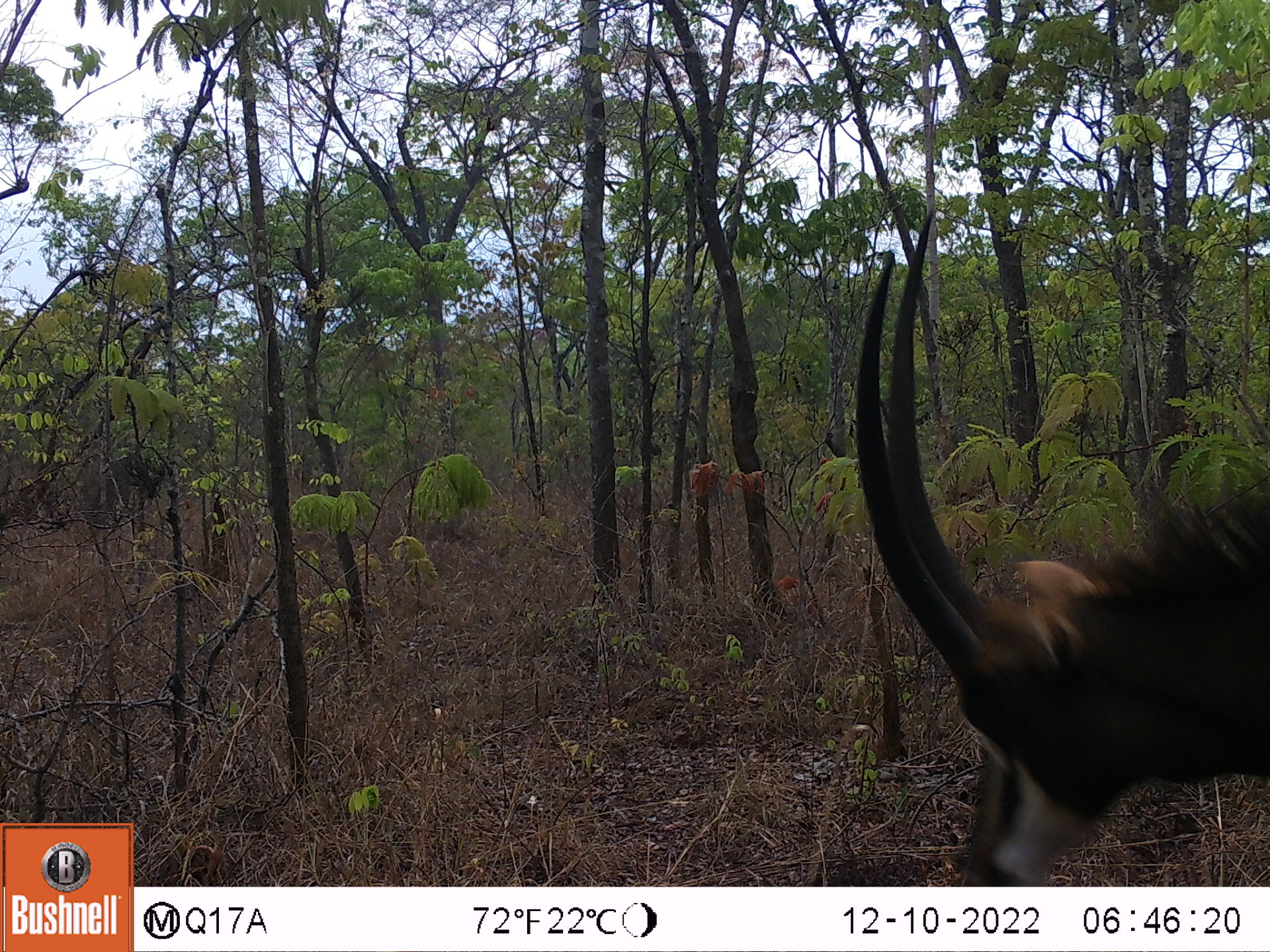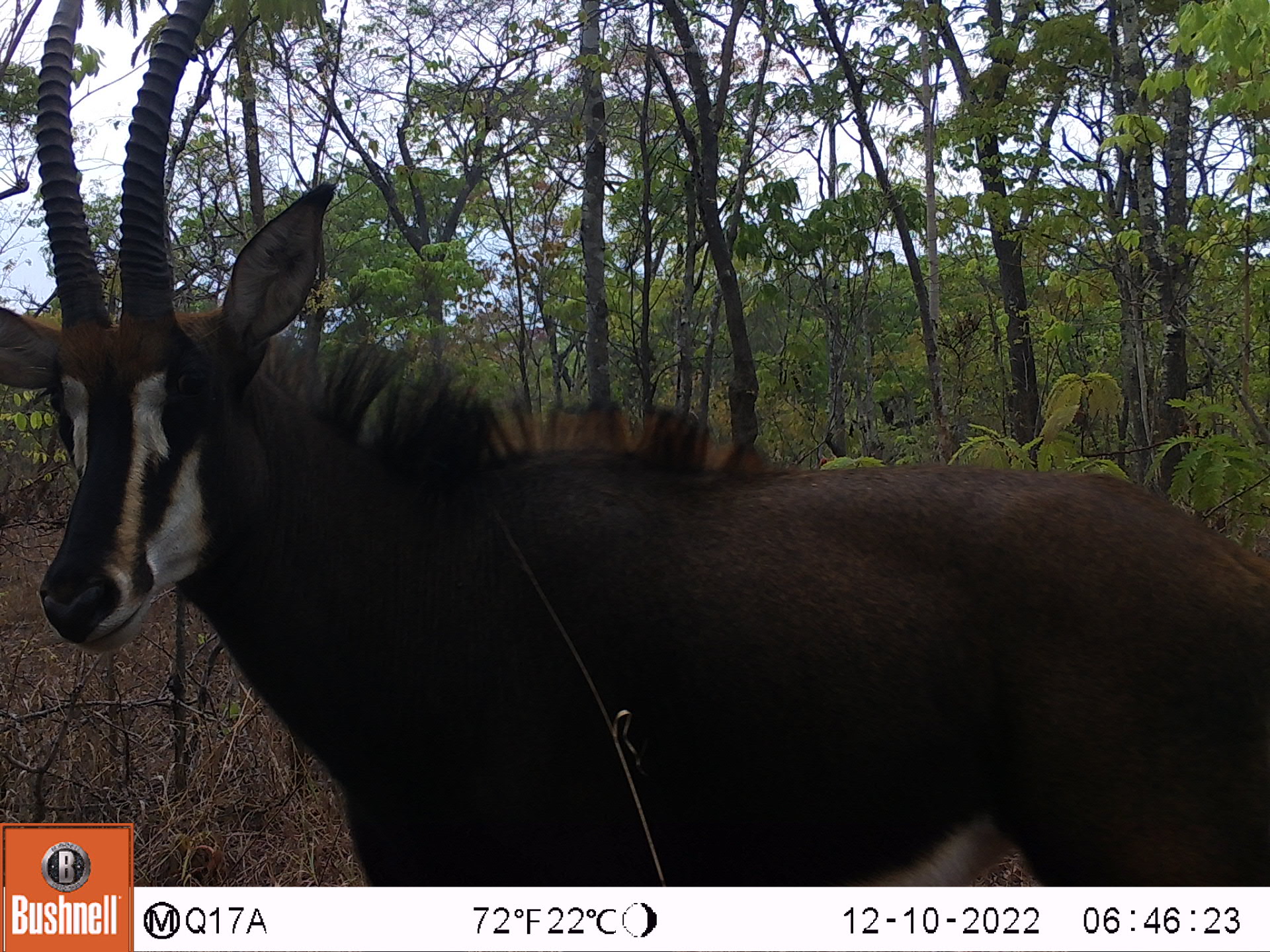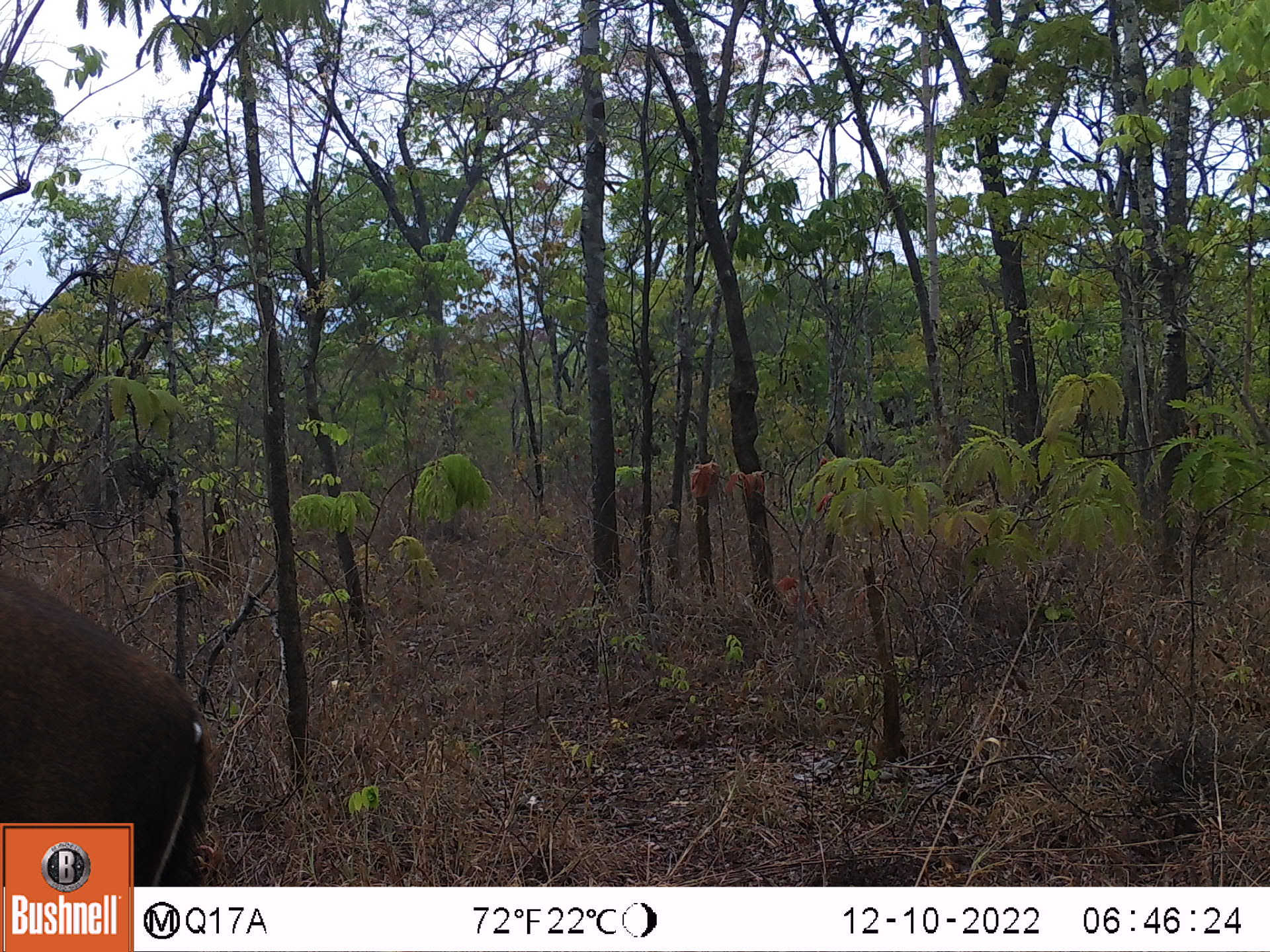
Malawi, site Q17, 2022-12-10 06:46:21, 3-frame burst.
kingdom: Animalia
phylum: Chordata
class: Mammalia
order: Artiodactyla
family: Bovidae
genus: Hippotragus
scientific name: Hippotragus niger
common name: sable antelope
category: sable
Sable (sable antelope) (Hippotragus niger), count 1.